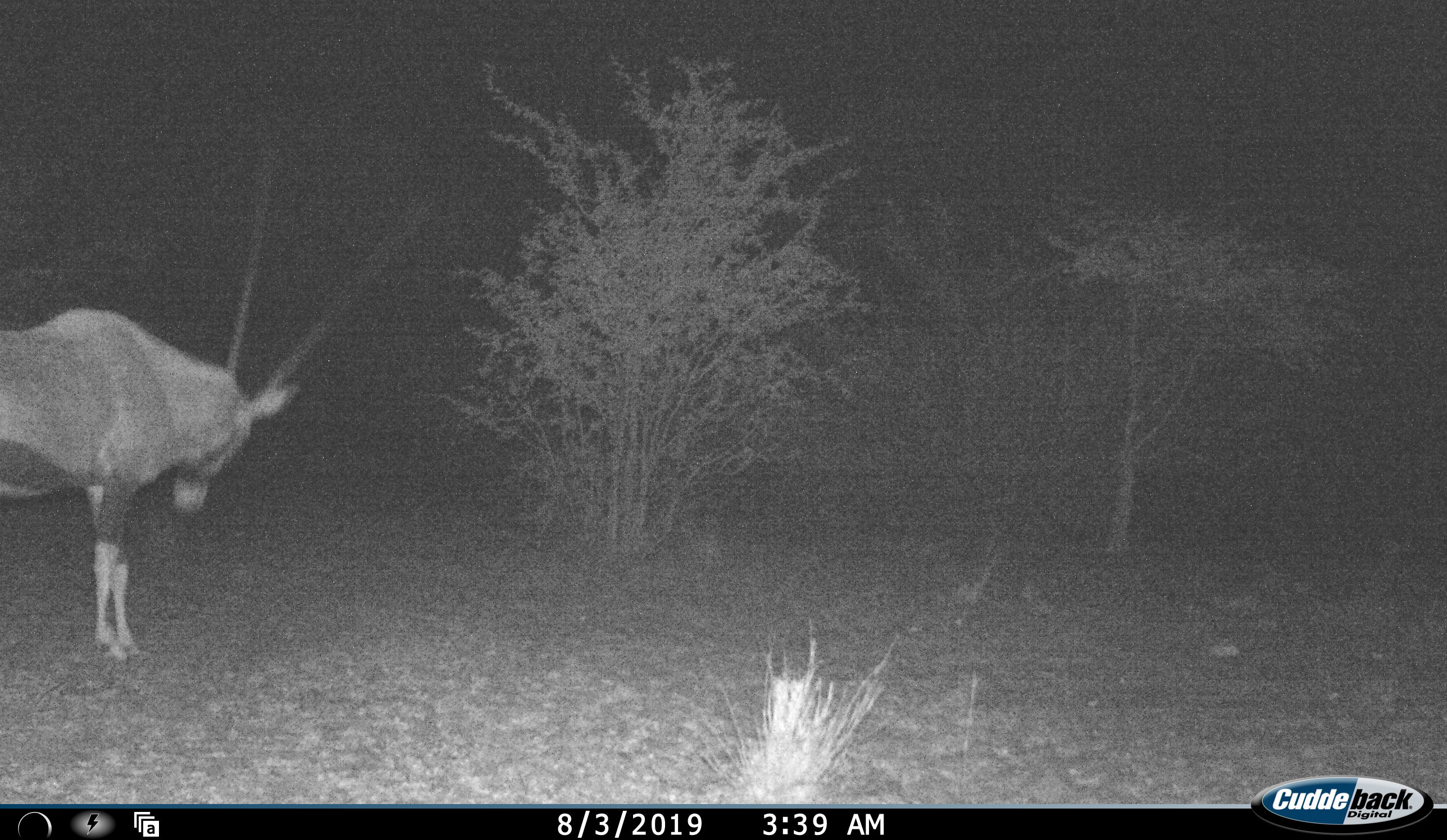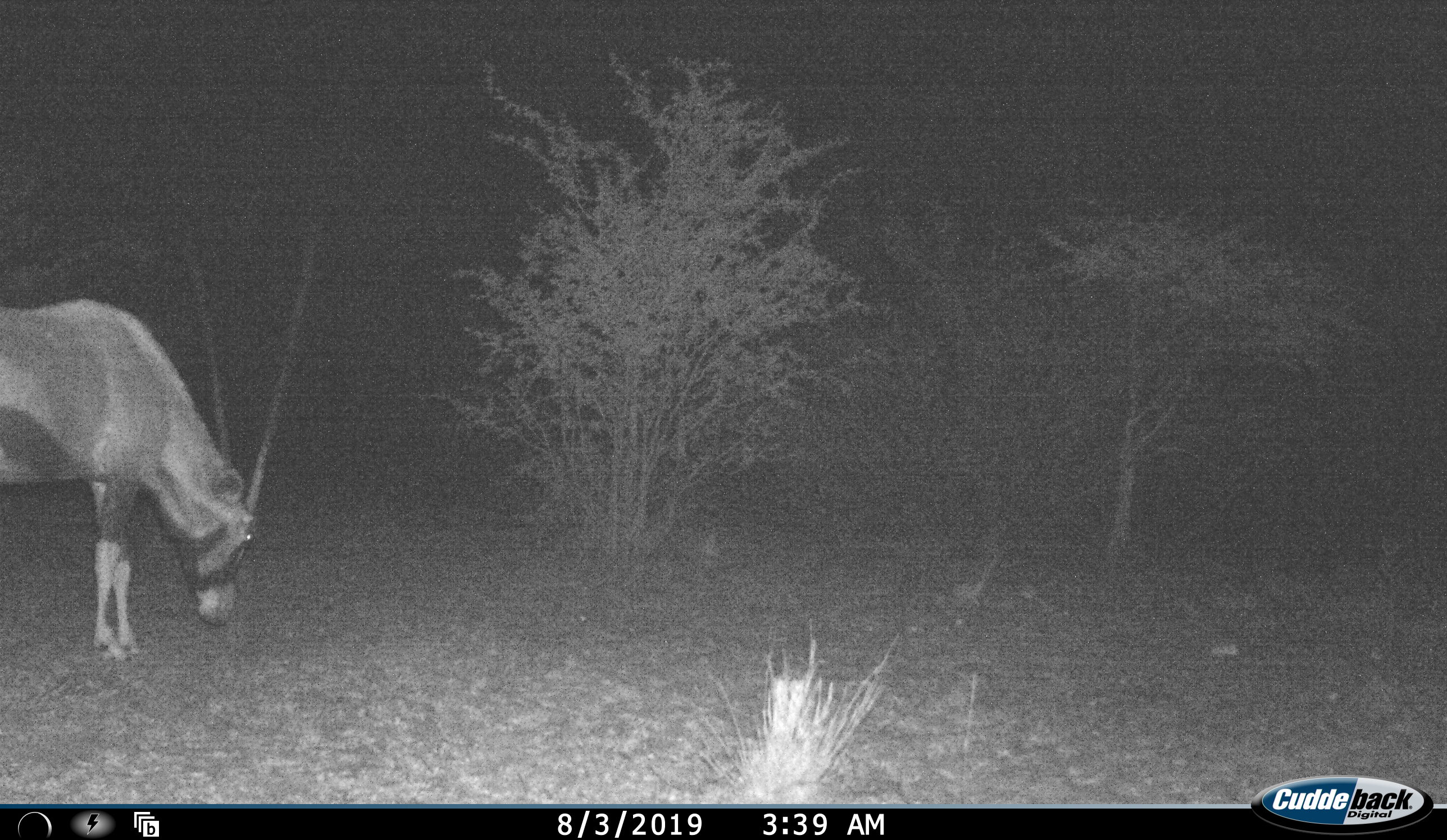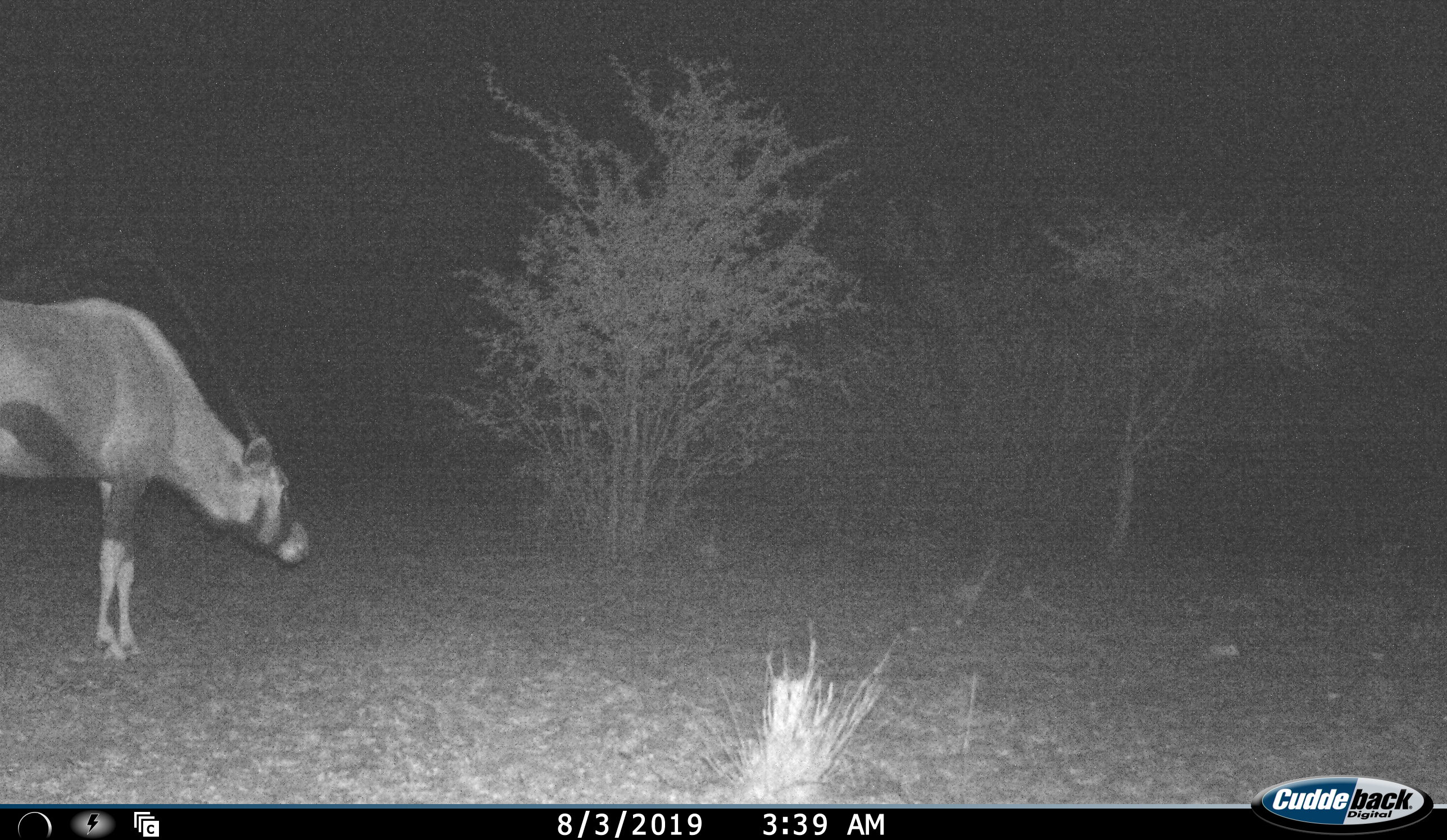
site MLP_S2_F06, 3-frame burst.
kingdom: Animalia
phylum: Chordata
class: Mammalia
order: Artiodactyla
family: Bovidae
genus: Oryx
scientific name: Oryx gazella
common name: gemsbok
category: oryx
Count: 1.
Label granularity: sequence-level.